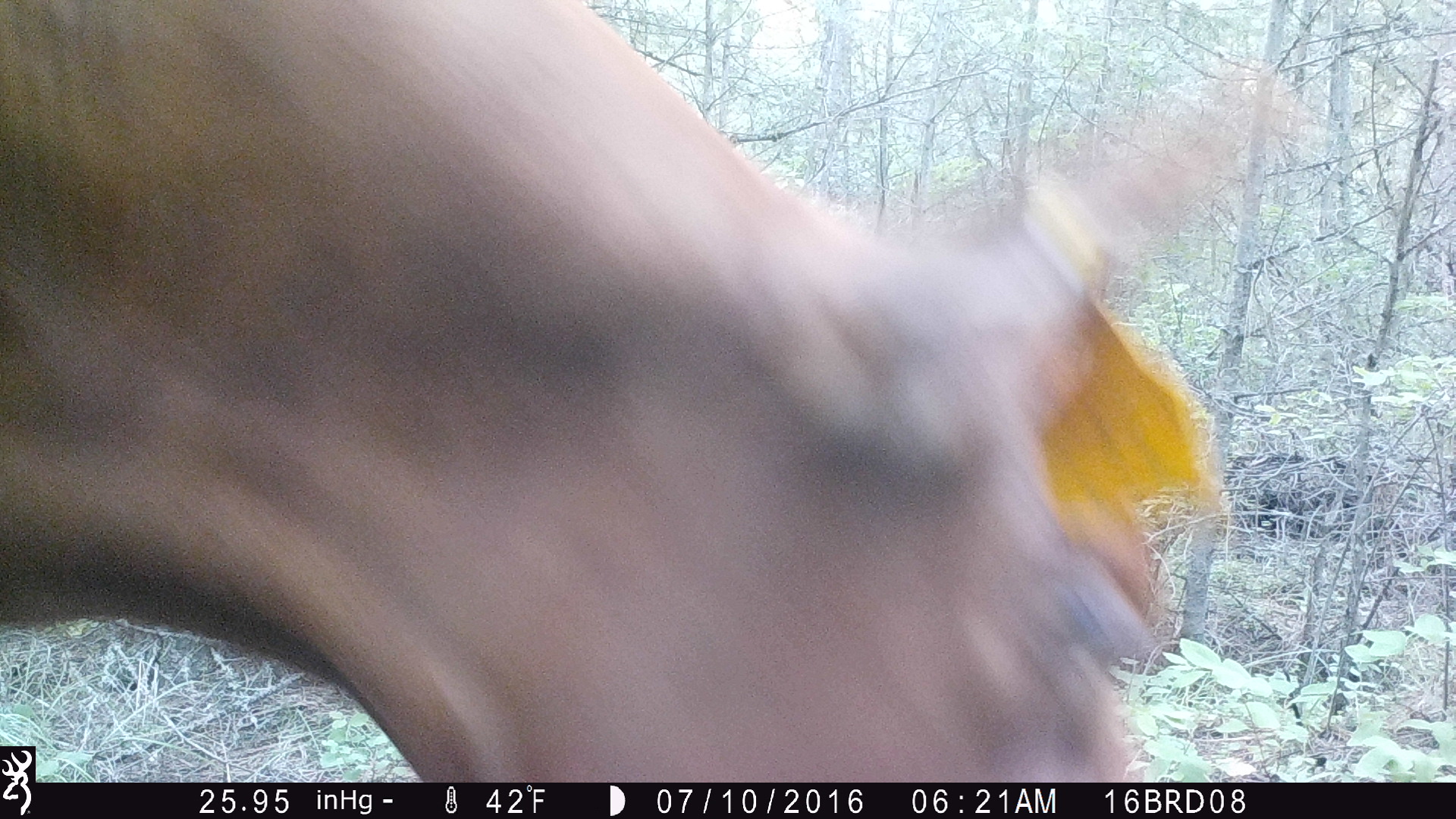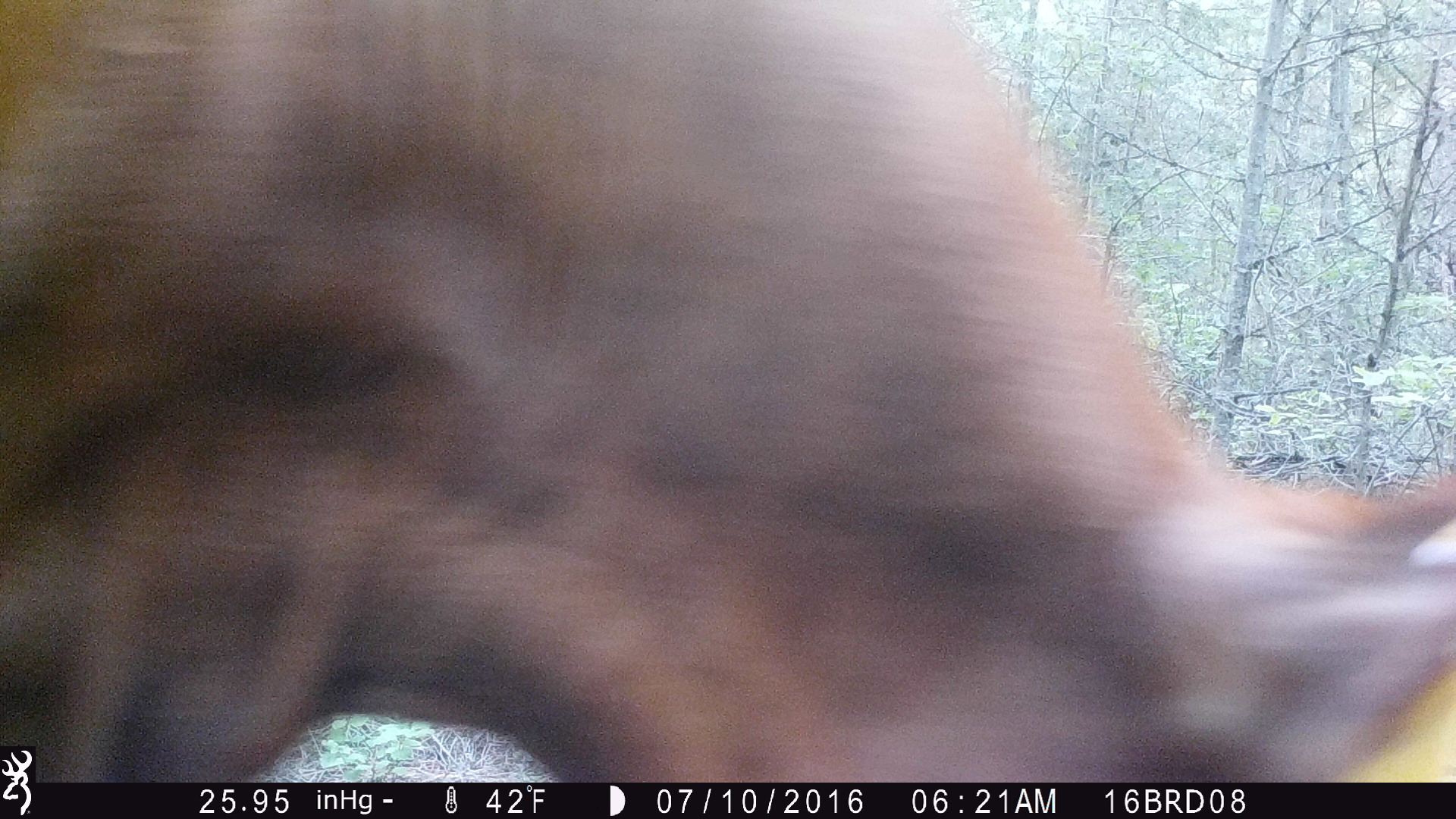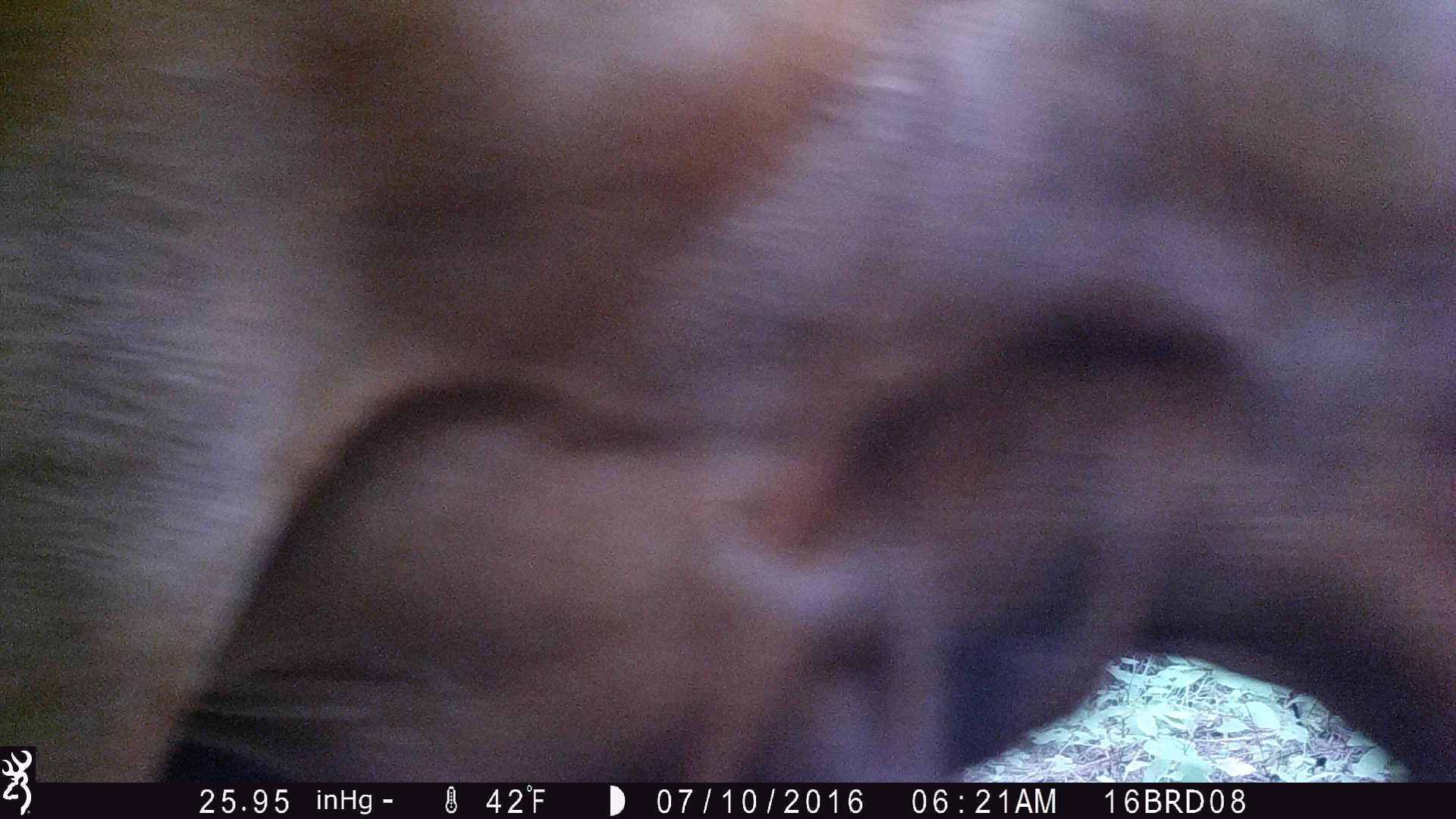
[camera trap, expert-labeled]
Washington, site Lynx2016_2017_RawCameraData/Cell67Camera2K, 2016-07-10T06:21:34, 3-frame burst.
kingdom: Animalia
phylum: Chordata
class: Mammalia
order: Artiodactyla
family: Bovidae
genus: Bos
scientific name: Bos taurus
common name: domestic cattle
Domestic cattle (Bos taurus). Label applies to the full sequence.